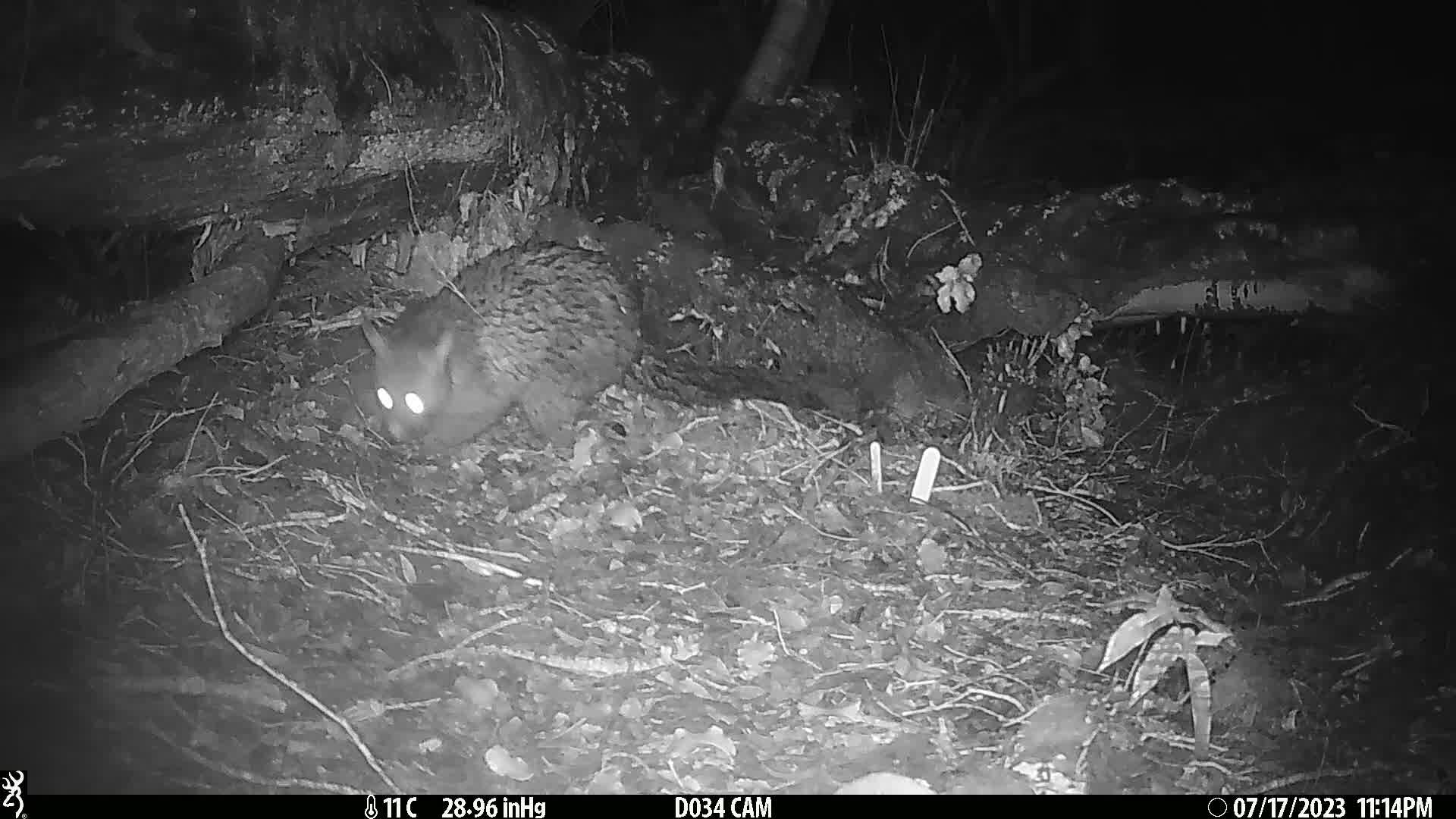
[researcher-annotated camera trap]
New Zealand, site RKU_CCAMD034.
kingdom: Animalia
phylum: Chordata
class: Mammalia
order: Diprotodontia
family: Phalangeridae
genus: Trichosurus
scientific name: Trichosurus vulpecula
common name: common brushtail possum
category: possum